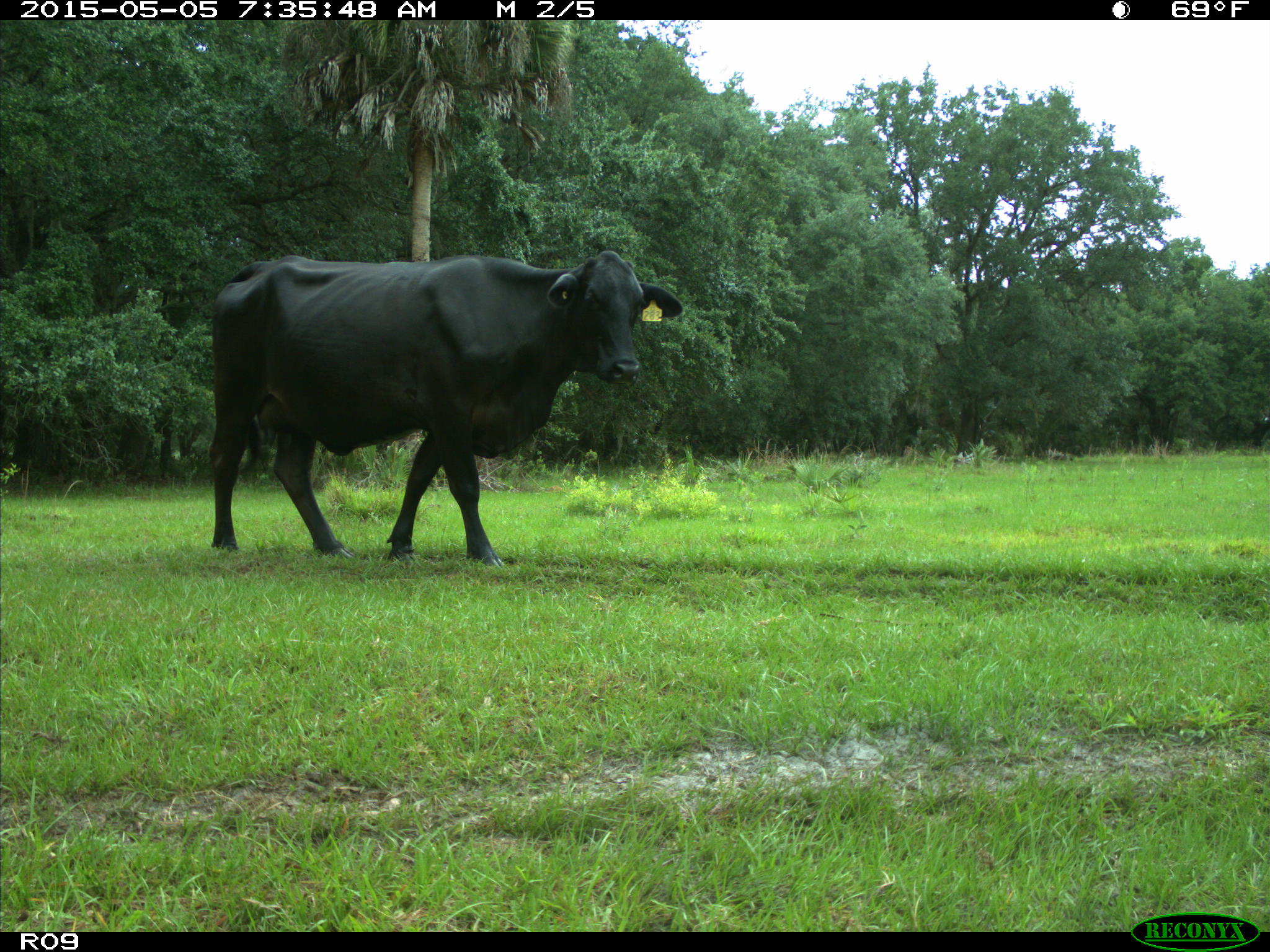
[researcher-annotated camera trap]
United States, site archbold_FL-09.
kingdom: Animalia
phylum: Chordata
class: Mammalia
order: Artiodactyla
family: Bovidae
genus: Bos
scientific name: Bos taurus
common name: domestic cow